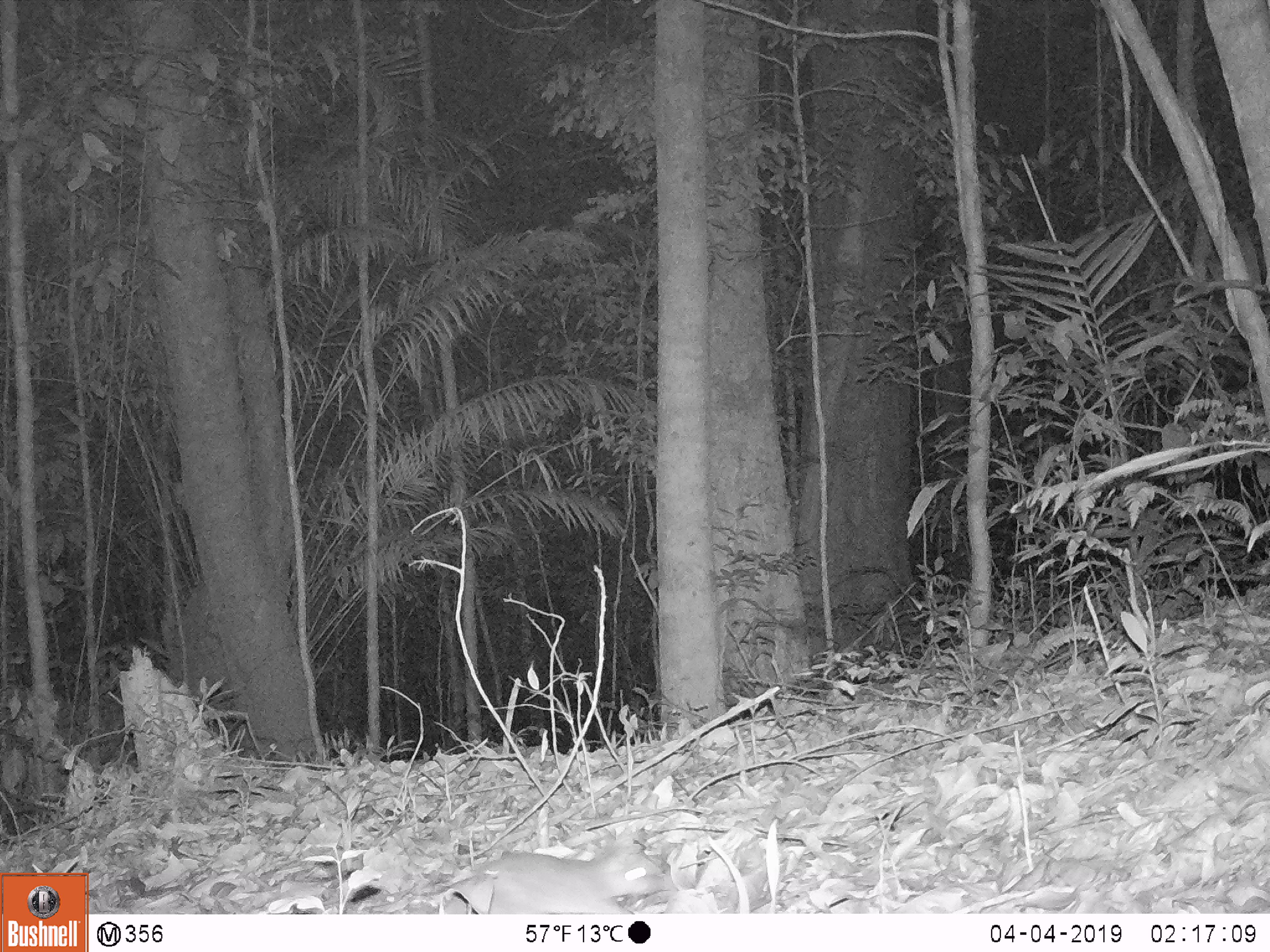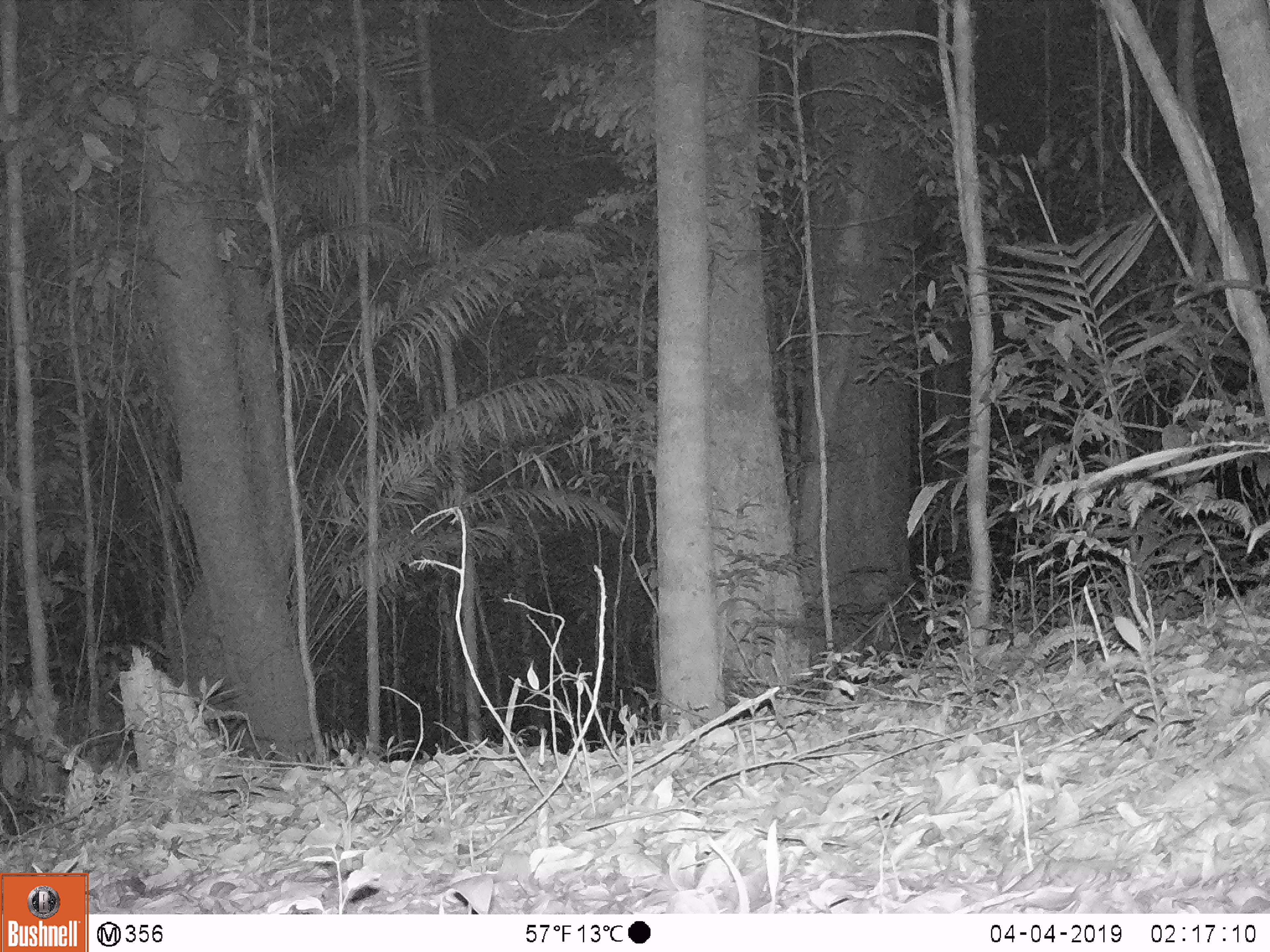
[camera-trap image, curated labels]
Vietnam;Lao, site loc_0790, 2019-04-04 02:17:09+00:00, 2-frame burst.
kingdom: Animalia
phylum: Chordata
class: Mammalia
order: Rodentia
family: Muridae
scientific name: Muridae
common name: old-world mice and rats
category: unidentified murid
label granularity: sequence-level